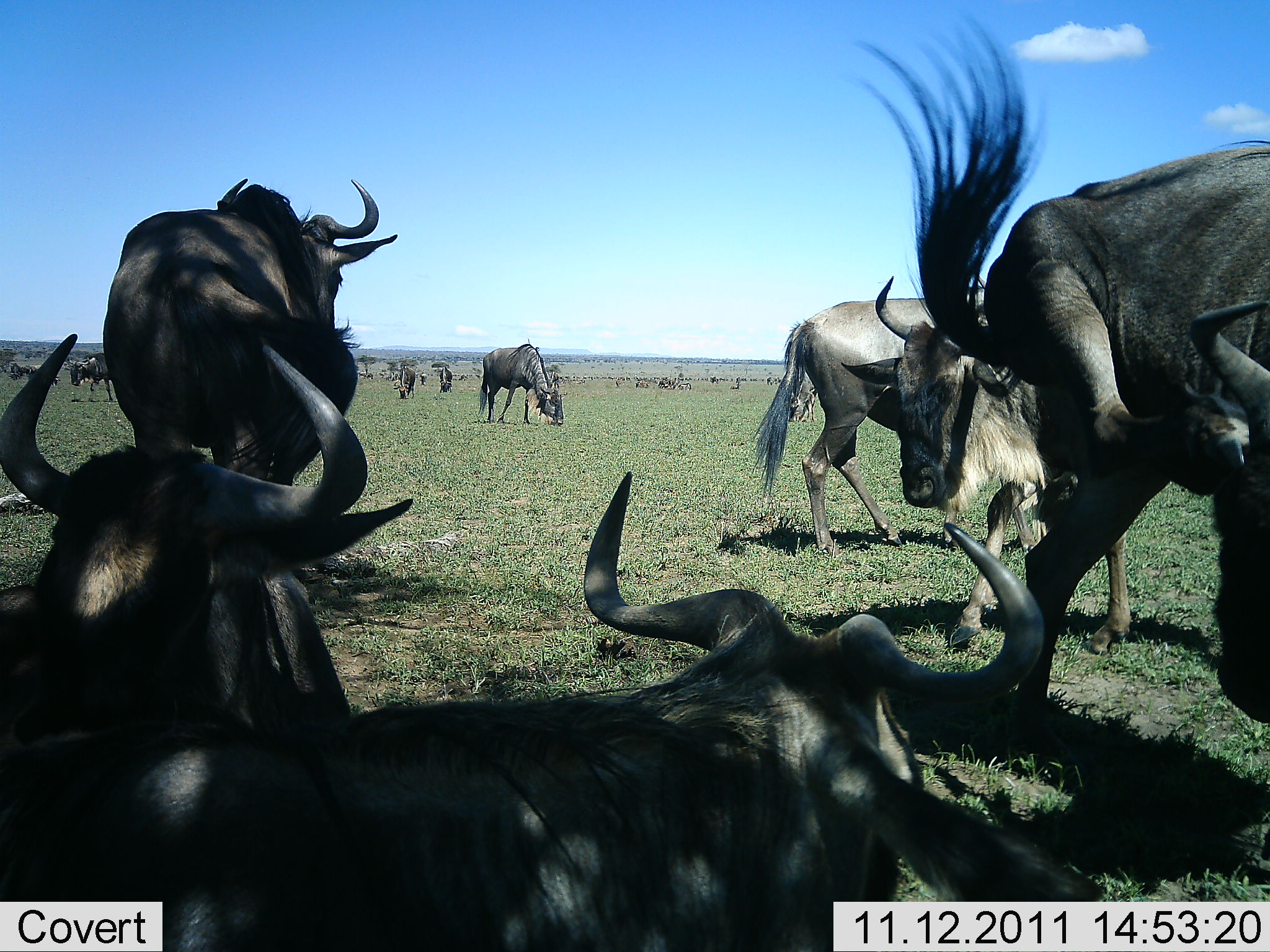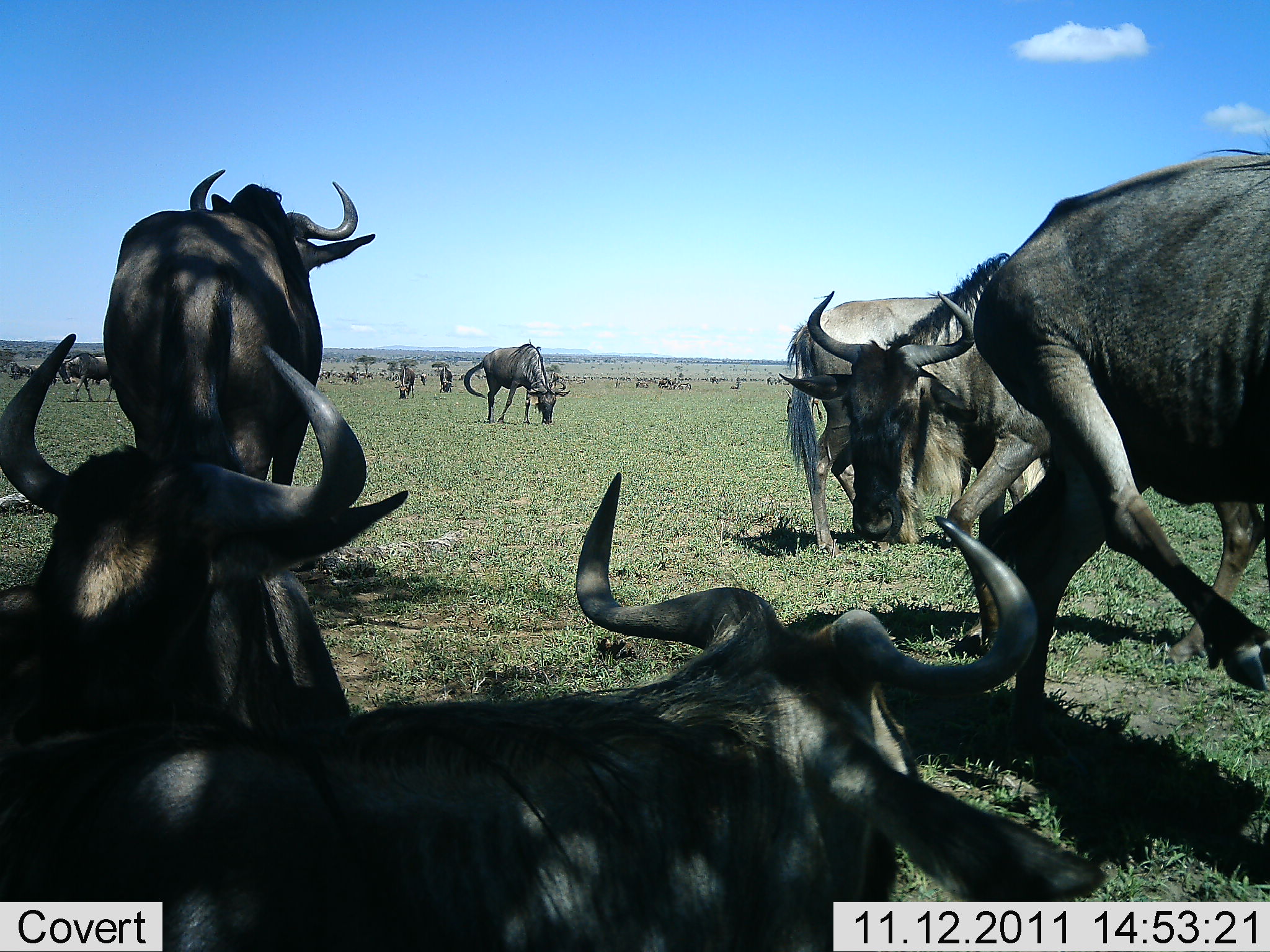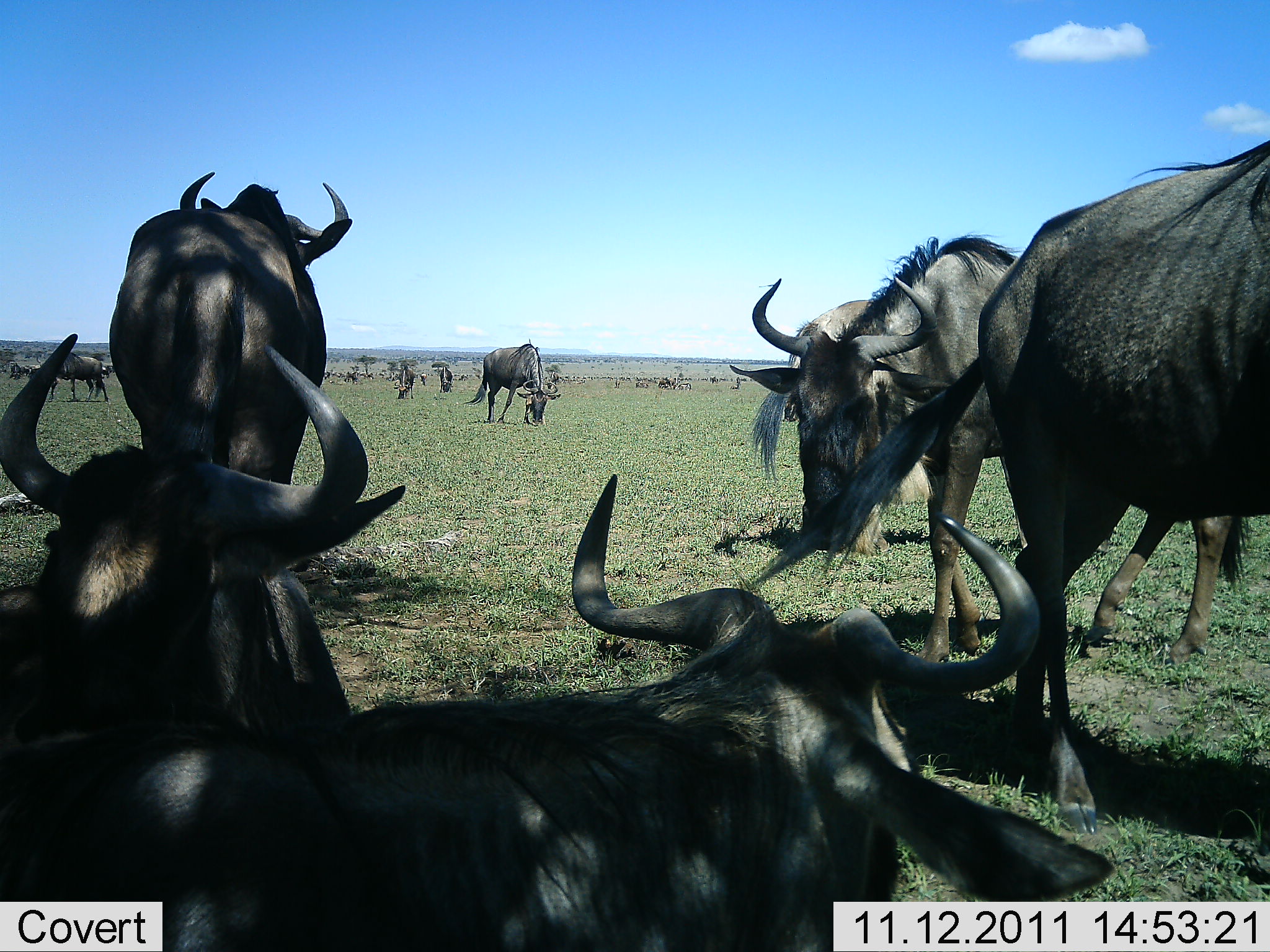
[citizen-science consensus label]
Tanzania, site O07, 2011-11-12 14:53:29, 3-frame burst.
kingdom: Animalia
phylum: Chordata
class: Mammalia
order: Artiodactyla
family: Bovidae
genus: Connochaetes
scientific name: Connochaetes taurinus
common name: blue wildebeest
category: wildebeest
Wildebeest (blue wildebeest) (Connochaetes taurinus), count 11-50. Behavior (volunteer vote fractions): standing 69%, resting 77%, moving 31%, interacting 15%. Young present (vote fraction): 0%. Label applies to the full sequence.